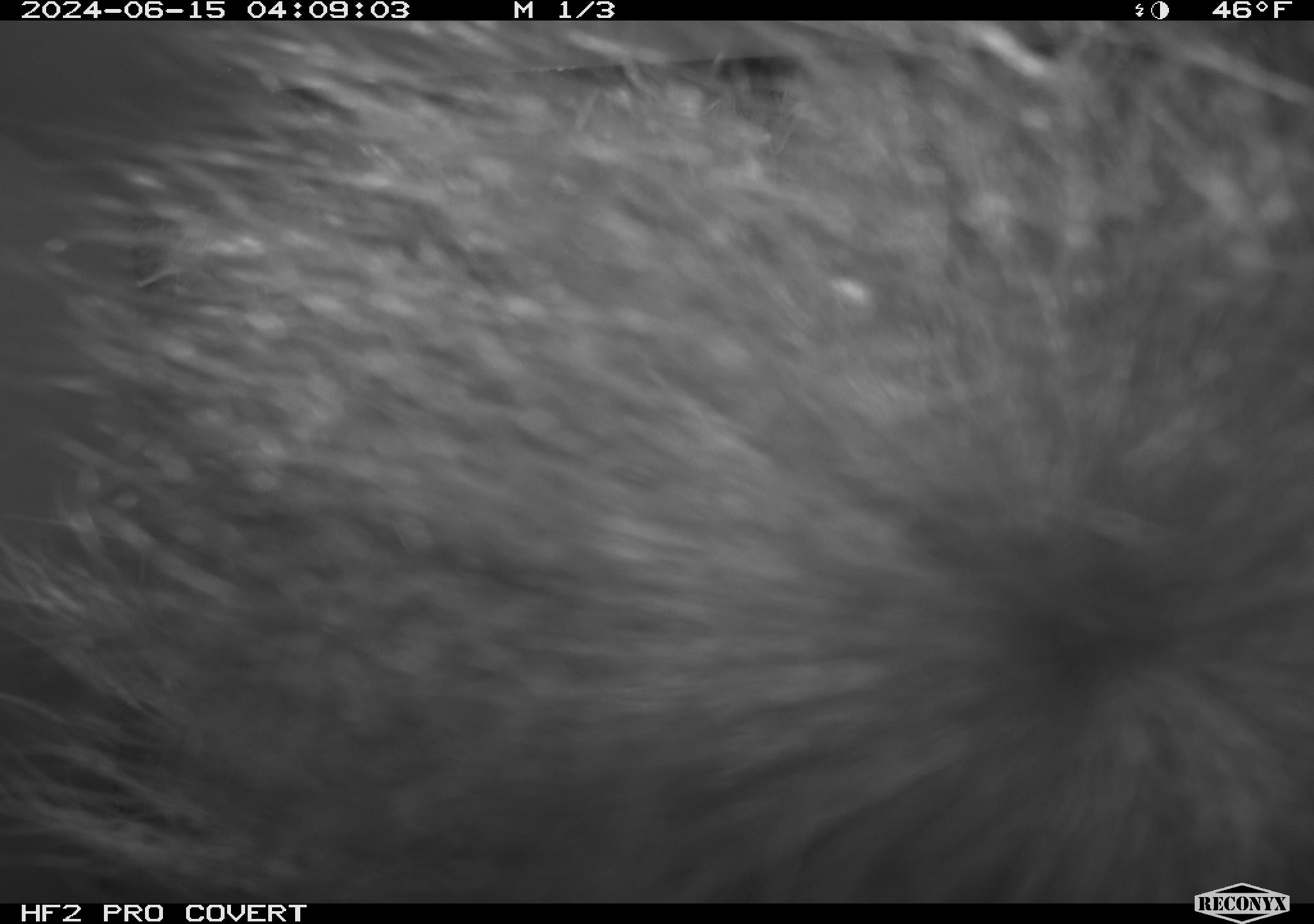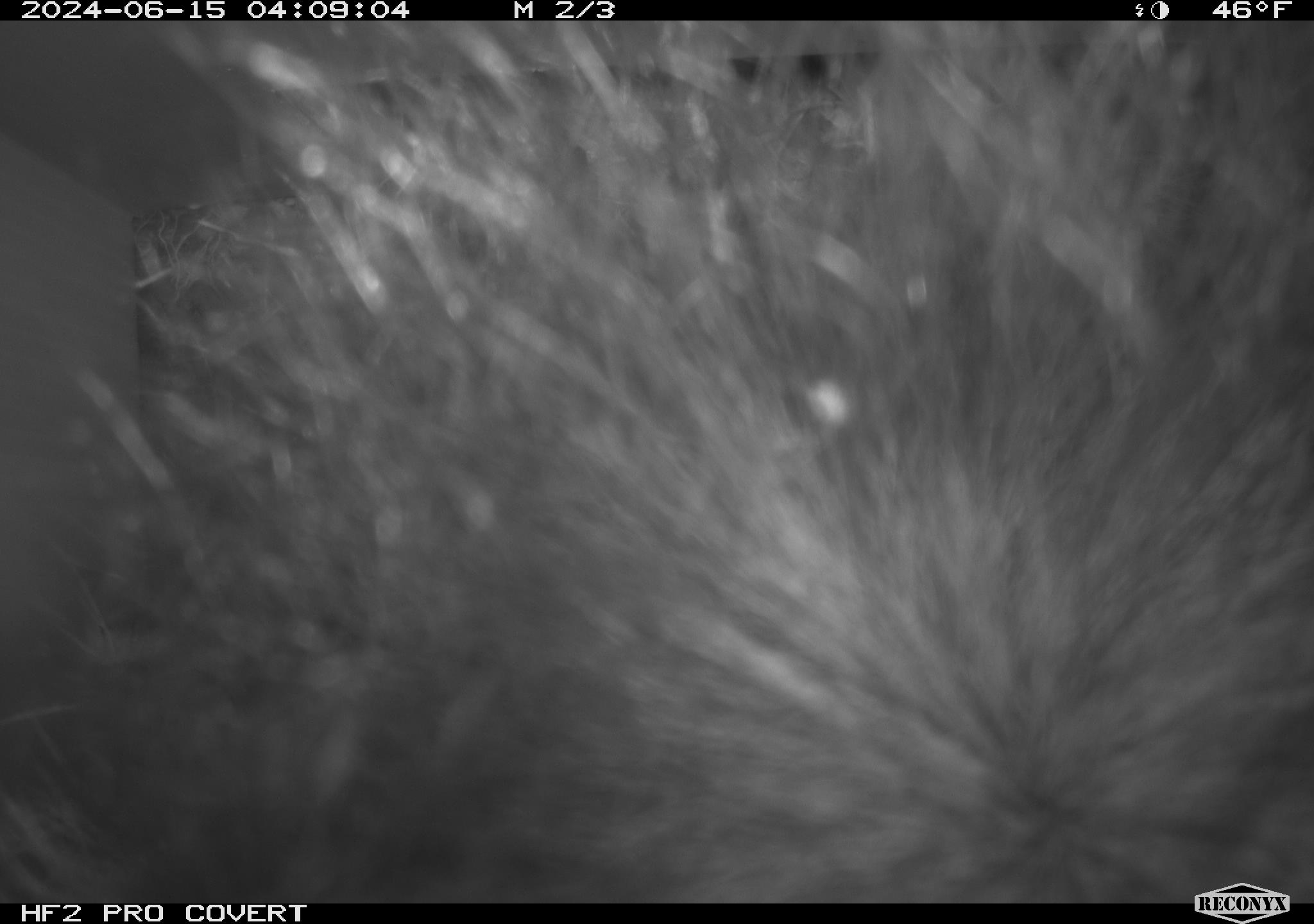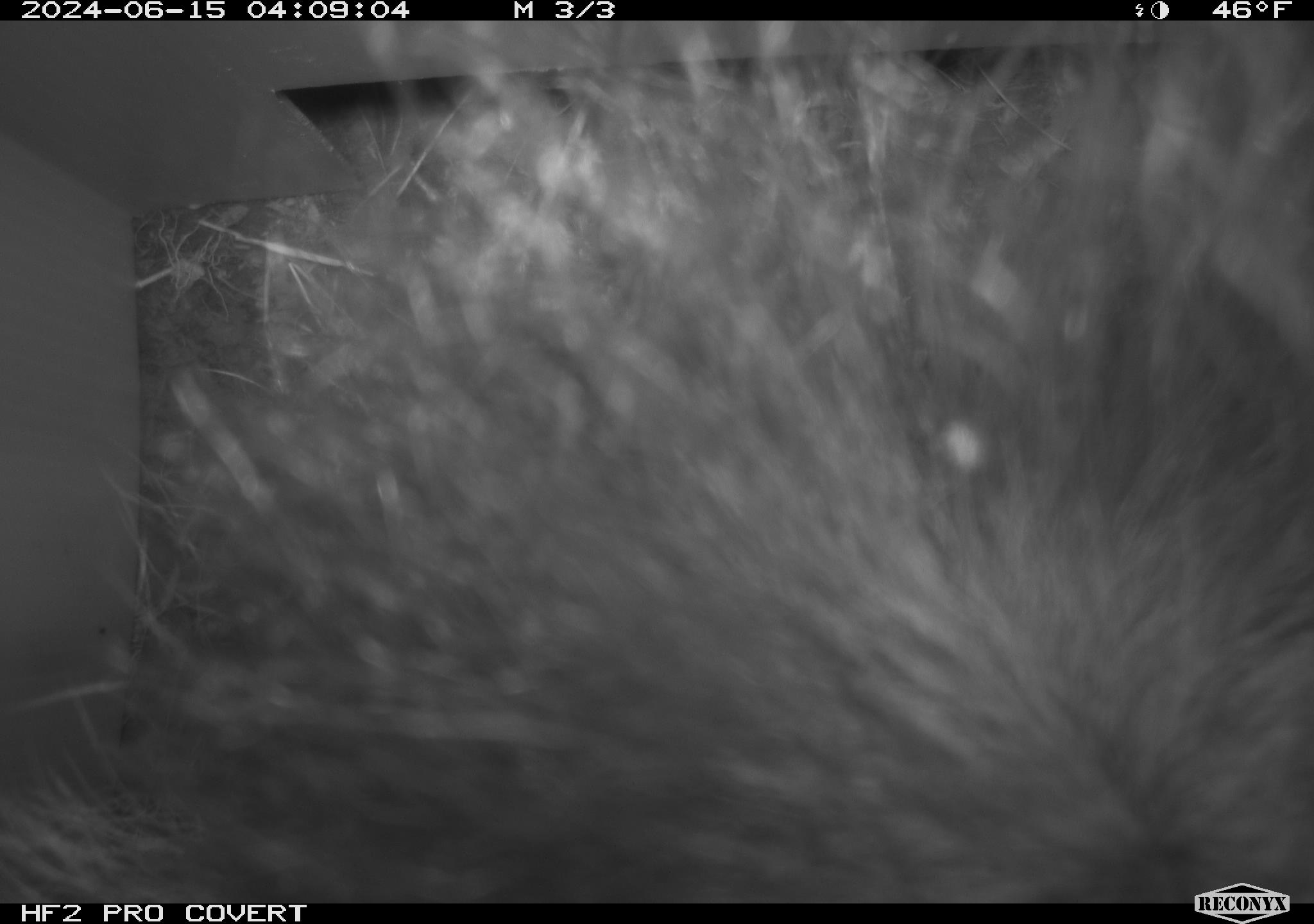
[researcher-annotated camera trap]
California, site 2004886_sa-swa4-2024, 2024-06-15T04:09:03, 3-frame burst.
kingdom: Animalia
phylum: Chordata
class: Mammalia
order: Carnivora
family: Mephitidae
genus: Mephitis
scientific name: Mephitis mephitis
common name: striped skunk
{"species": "striped skunk (Mephitis mephitis)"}